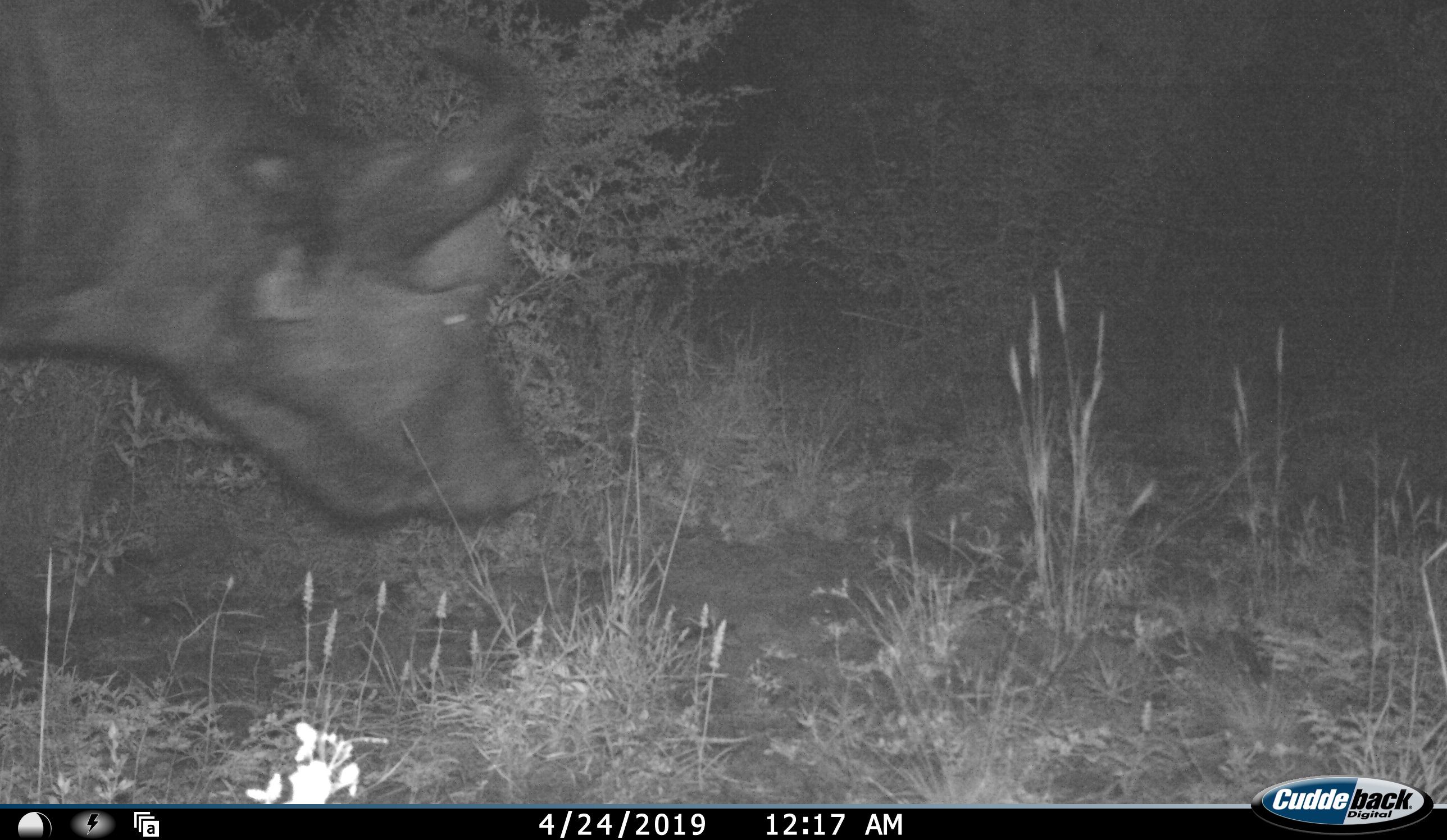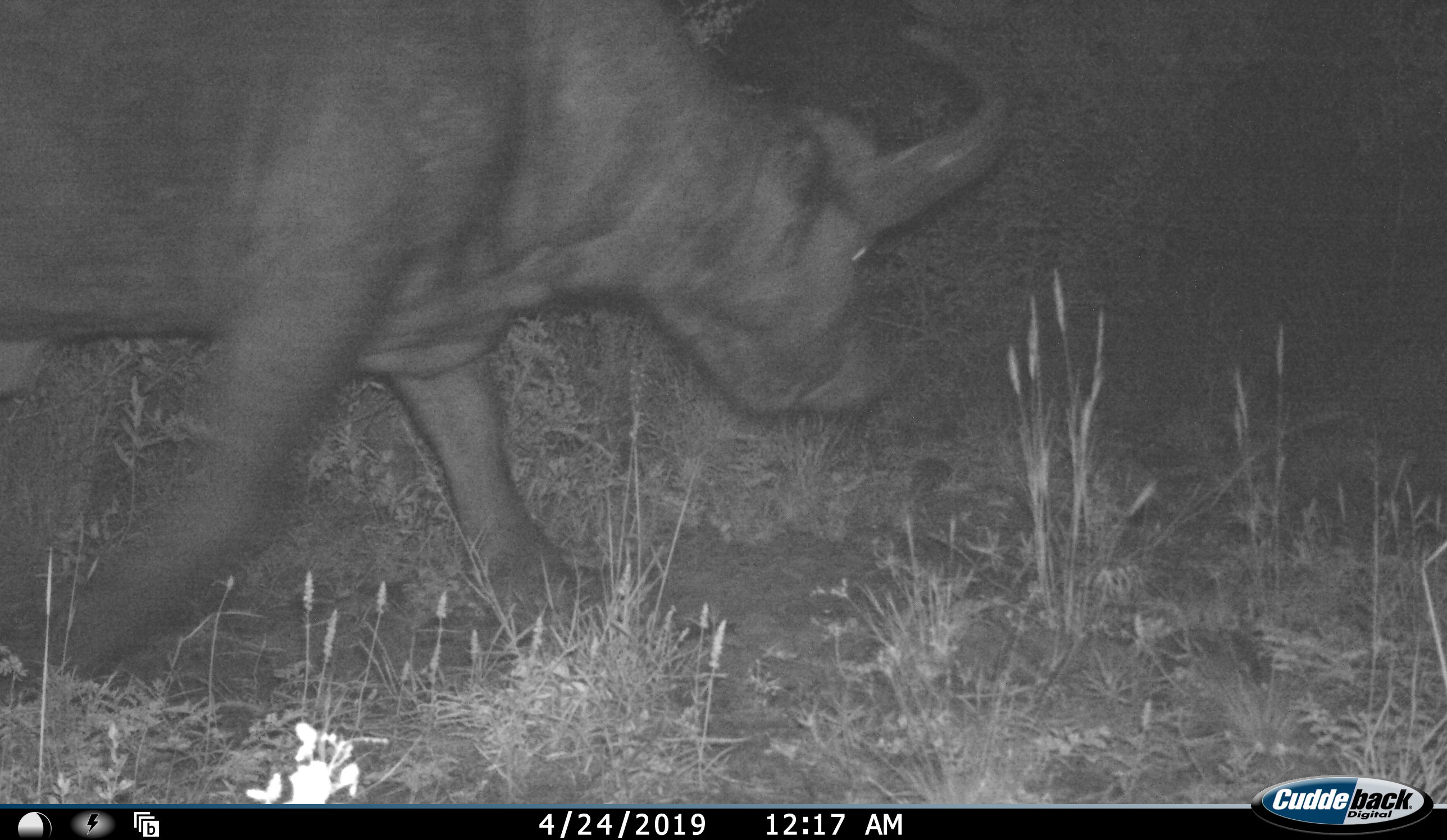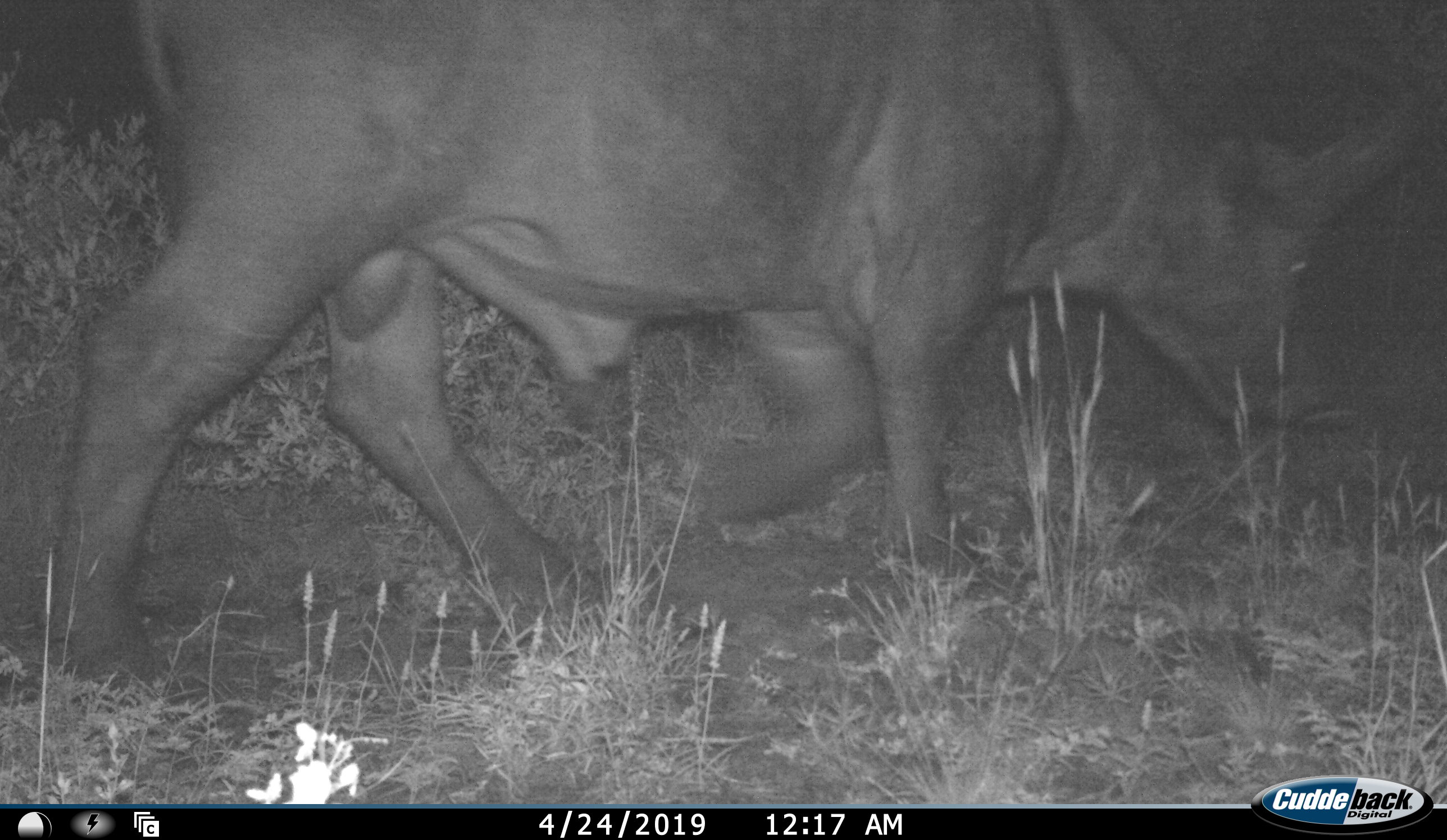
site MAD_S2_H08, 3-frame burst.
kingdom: Animalia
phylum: Chordata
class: Mammalia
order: Artiodactyla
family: Bovidae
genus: Syncerus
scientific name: Syncerus caffer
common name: african buffalo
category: buffalo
Buffalo (african buffalo) (Syncerus caffer), count 1. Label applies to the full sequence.